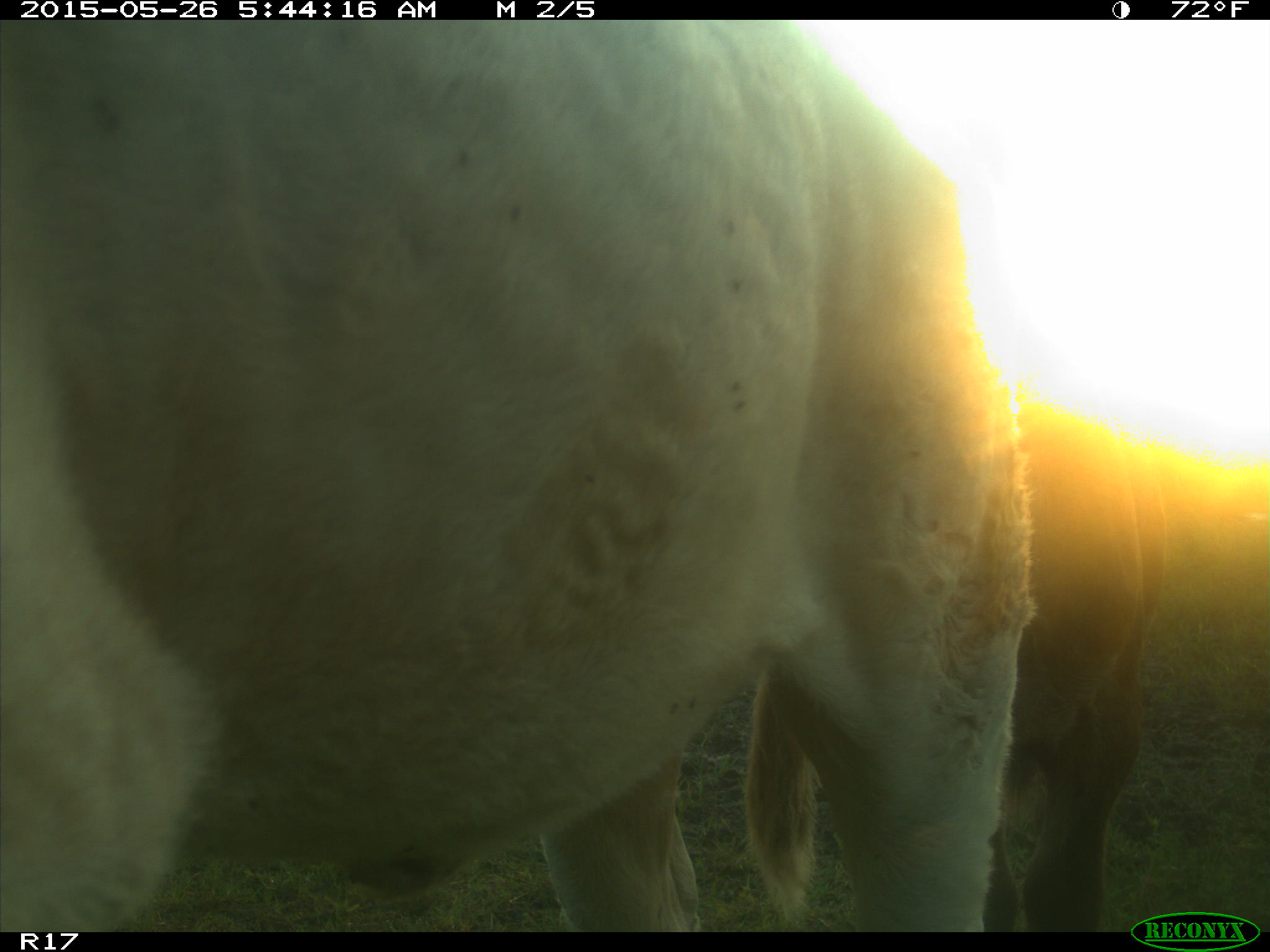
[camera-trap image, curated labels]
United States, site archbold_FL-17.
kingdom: Animalia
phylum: Chordata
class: Mammalia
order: Artiodactyla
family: Bovidae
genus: Bos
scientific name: Bos taurus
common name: domestic cow